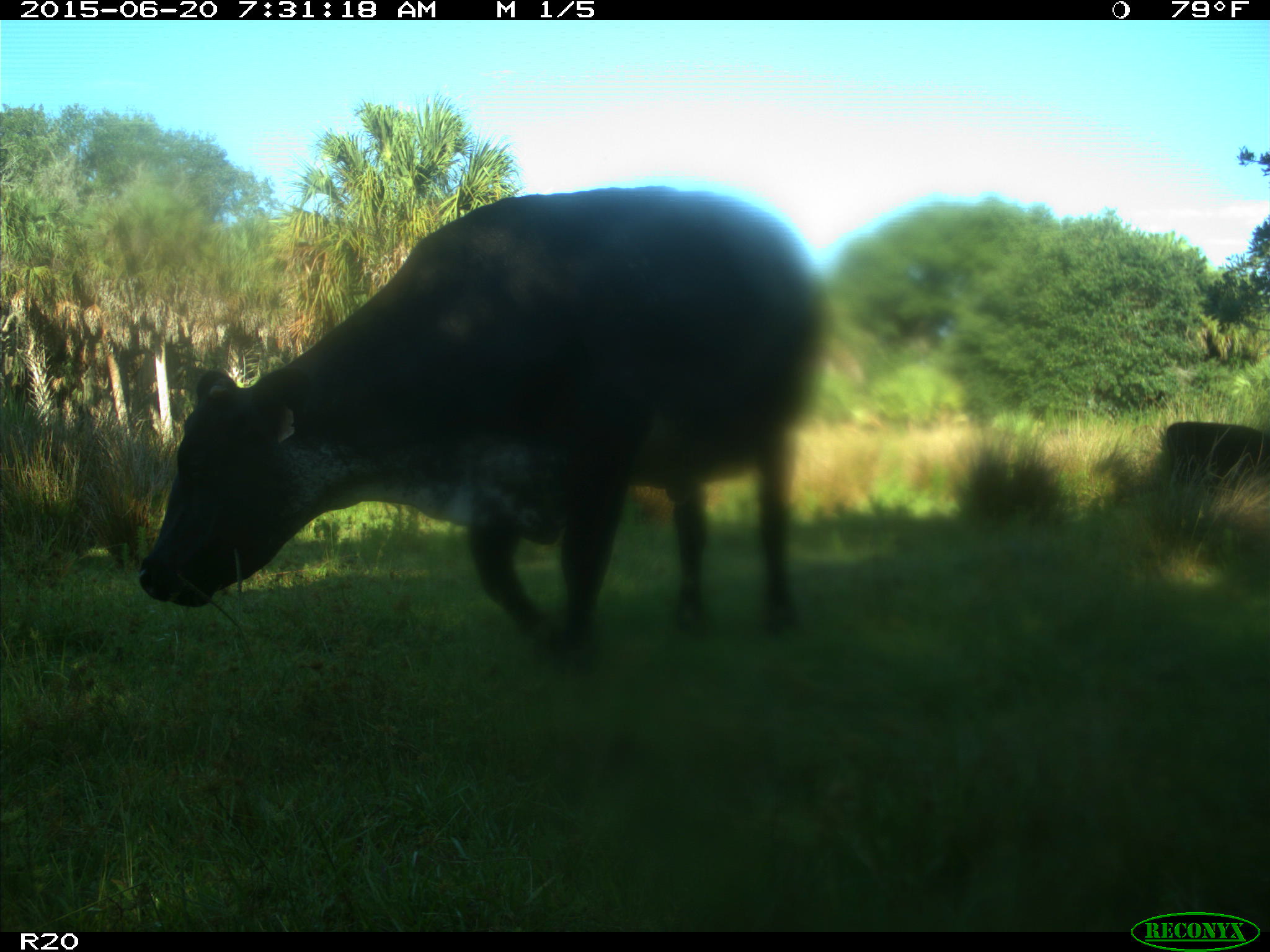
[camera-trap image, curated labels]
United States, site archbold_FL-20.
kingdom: Animalia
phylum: Chordata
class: Mammalia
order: Artiodactyla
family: Bovidae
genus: Bos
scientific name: Bos taurus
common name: domestic cow